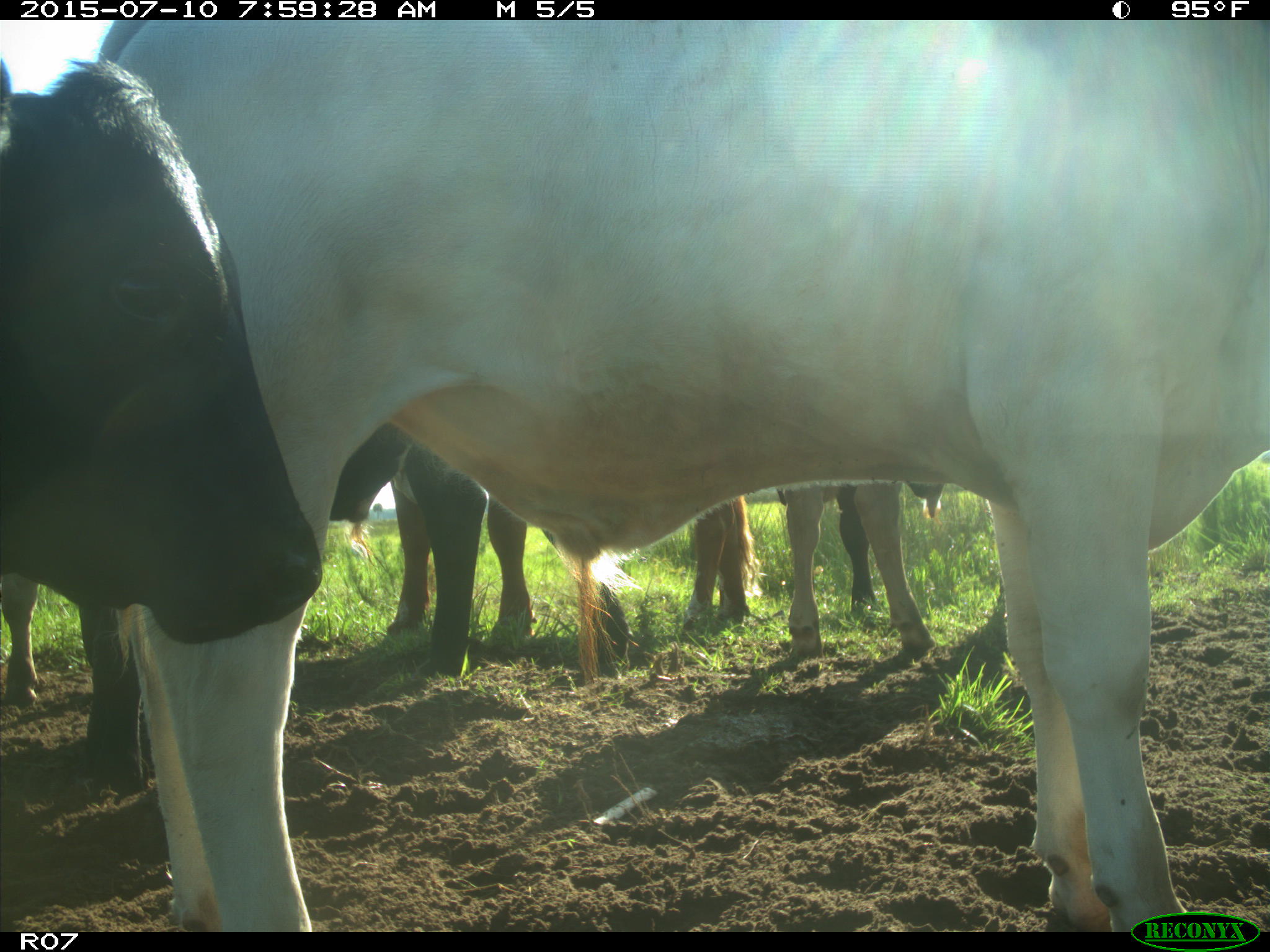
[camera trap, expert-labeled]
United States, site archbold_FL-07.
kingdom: Animalia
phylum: Chordata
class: Mammalia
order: Artiodactyla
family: Bovidae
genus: Bos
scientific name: Bos taurus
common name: domestic cow